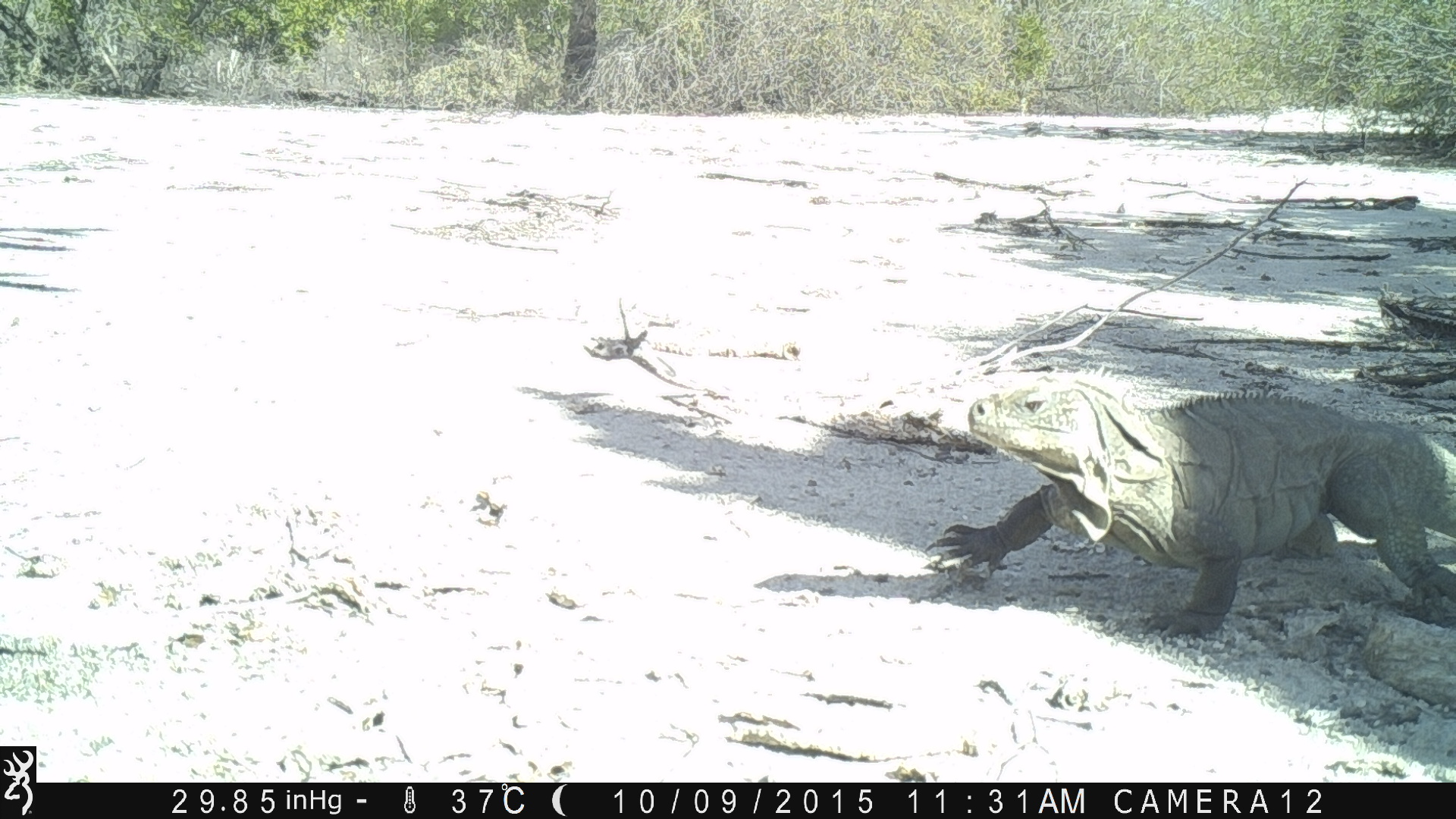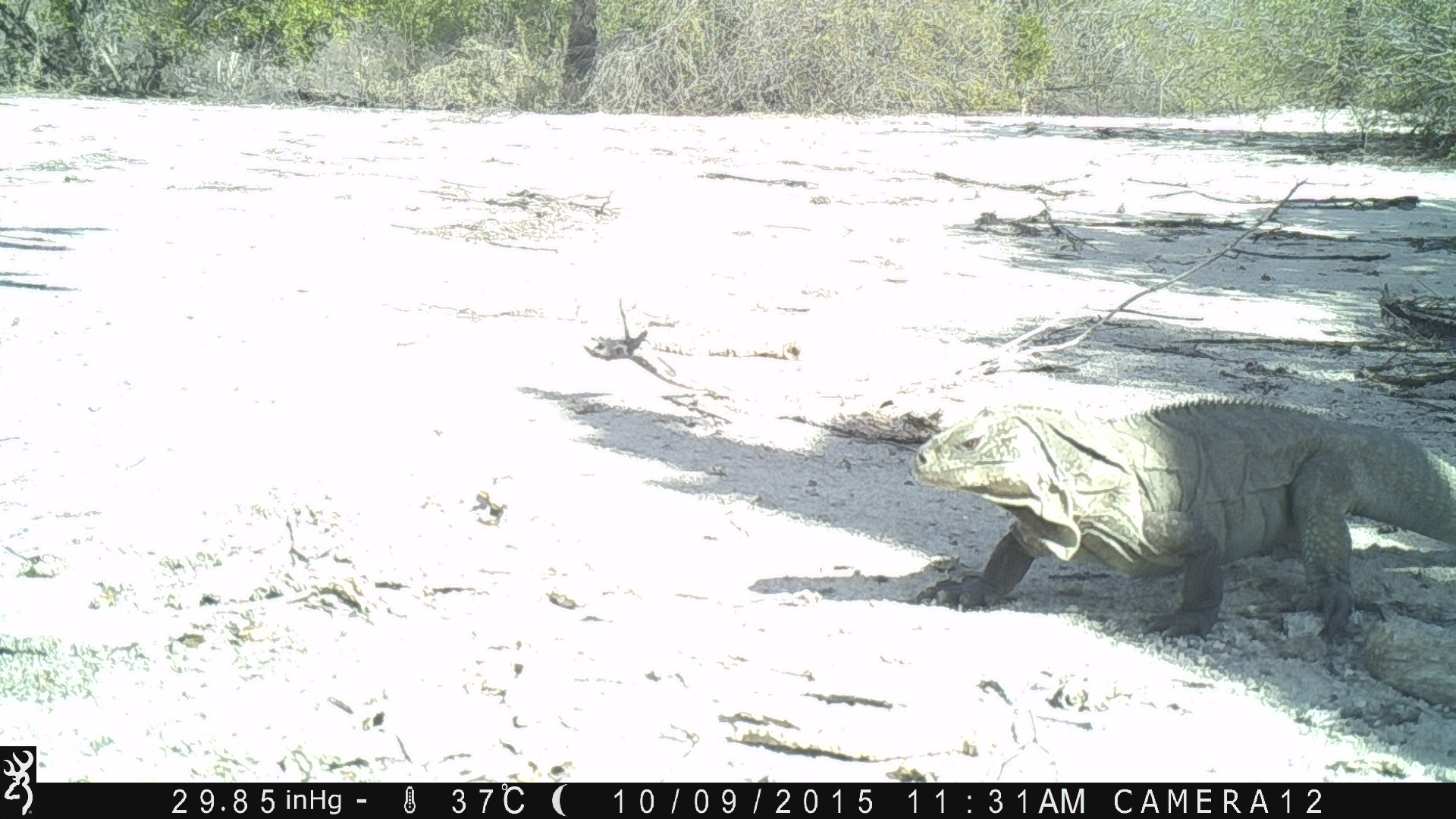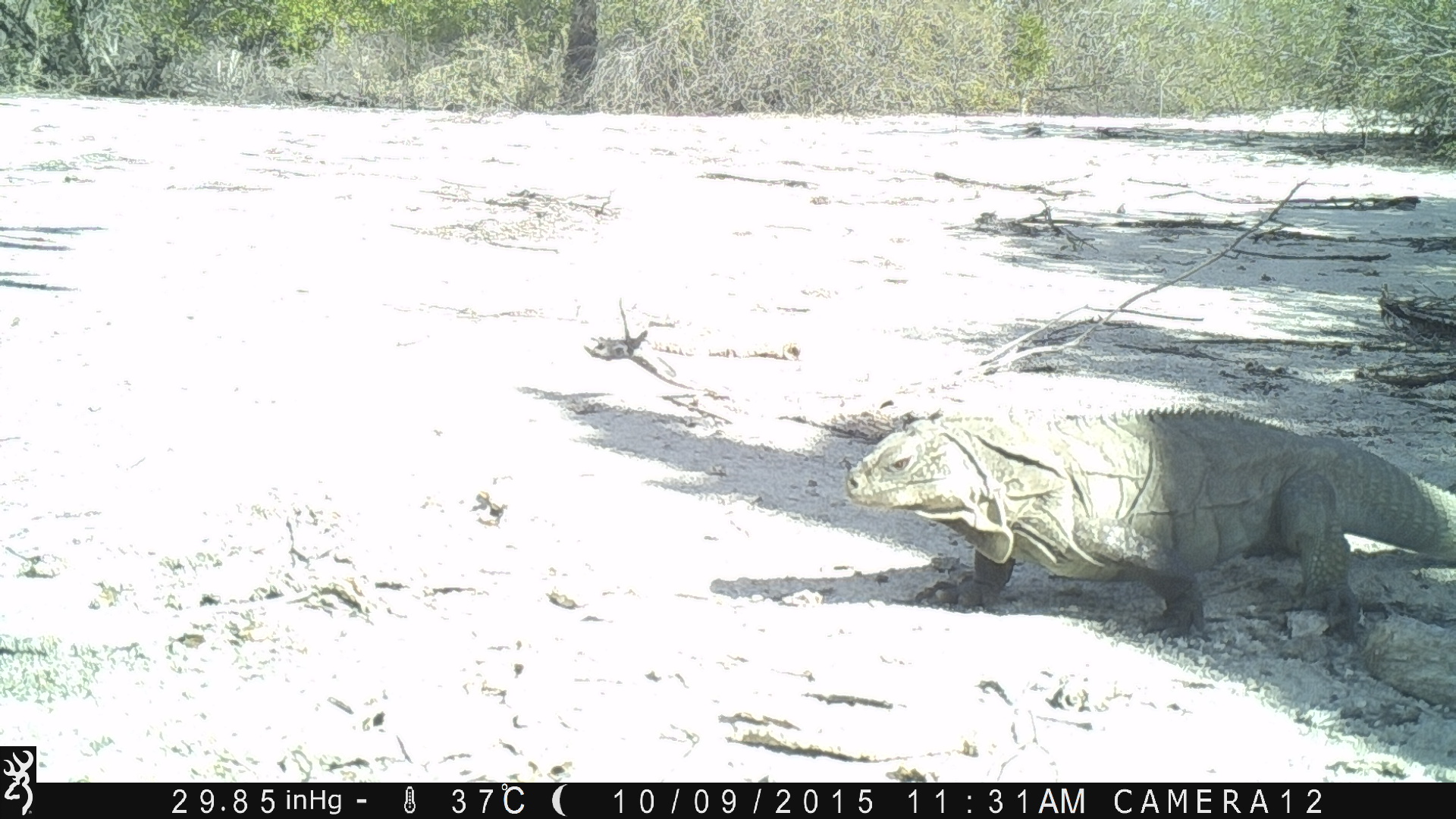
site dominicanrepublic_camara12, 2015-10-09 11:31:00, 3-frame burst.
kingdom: Animalia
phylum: Chordata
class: Reptilia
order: Squamata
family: Iguanidae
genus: Iguana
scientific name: Iguana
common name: typical iguanas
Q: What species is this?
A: Iguana (typical iguanas).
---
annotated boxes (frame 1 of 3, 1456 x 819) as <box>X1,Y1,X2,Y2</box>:
iguana: <box>934,366,1456,634</box>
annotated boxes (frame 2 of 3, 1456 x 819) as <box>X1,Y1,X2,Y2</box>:
iguana: <box>906,389,1456,651</box>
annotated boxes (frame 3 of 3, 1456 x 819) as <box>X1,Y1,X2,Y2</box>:
iguana: <box>830,401,1437,645</box>